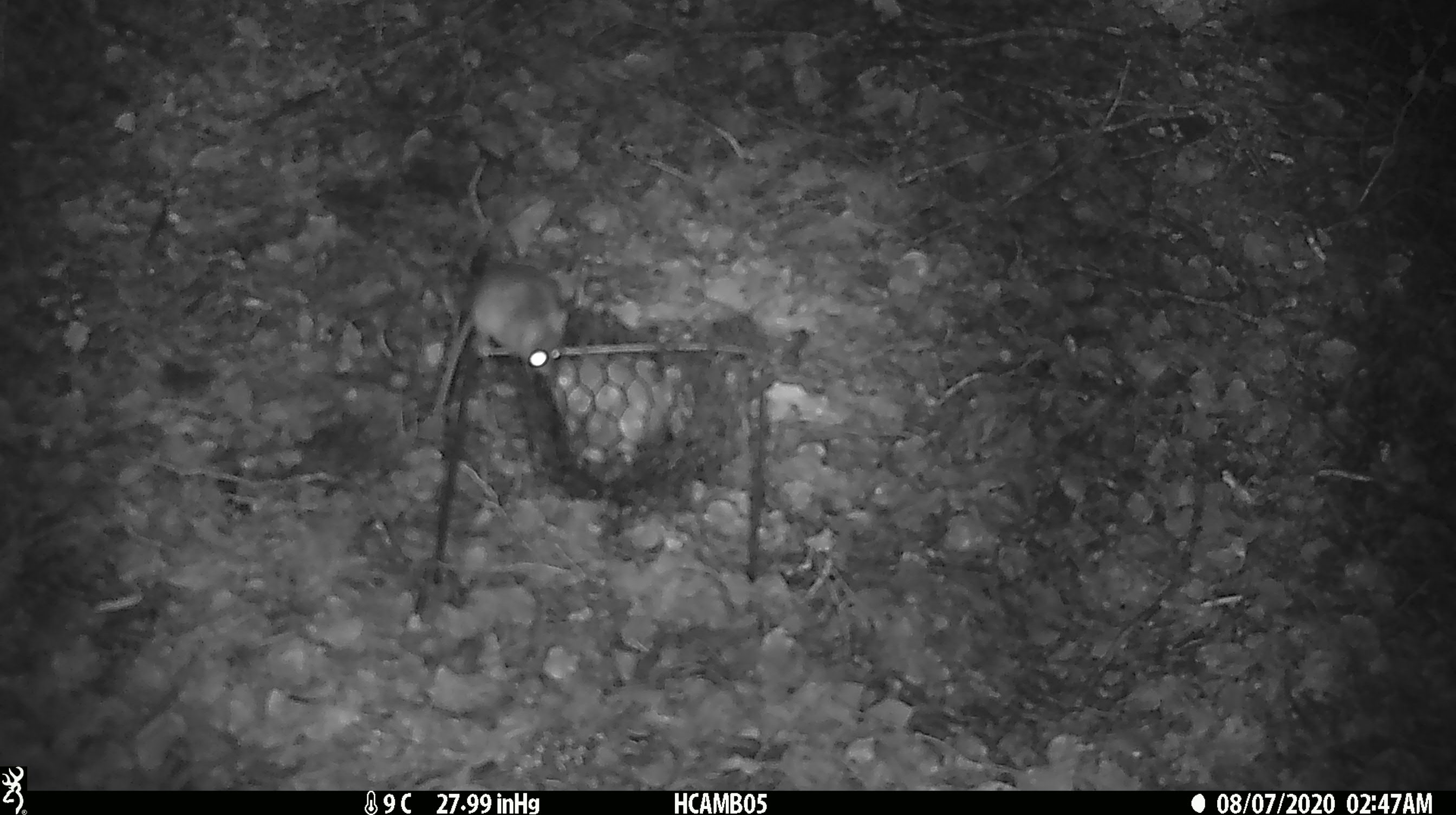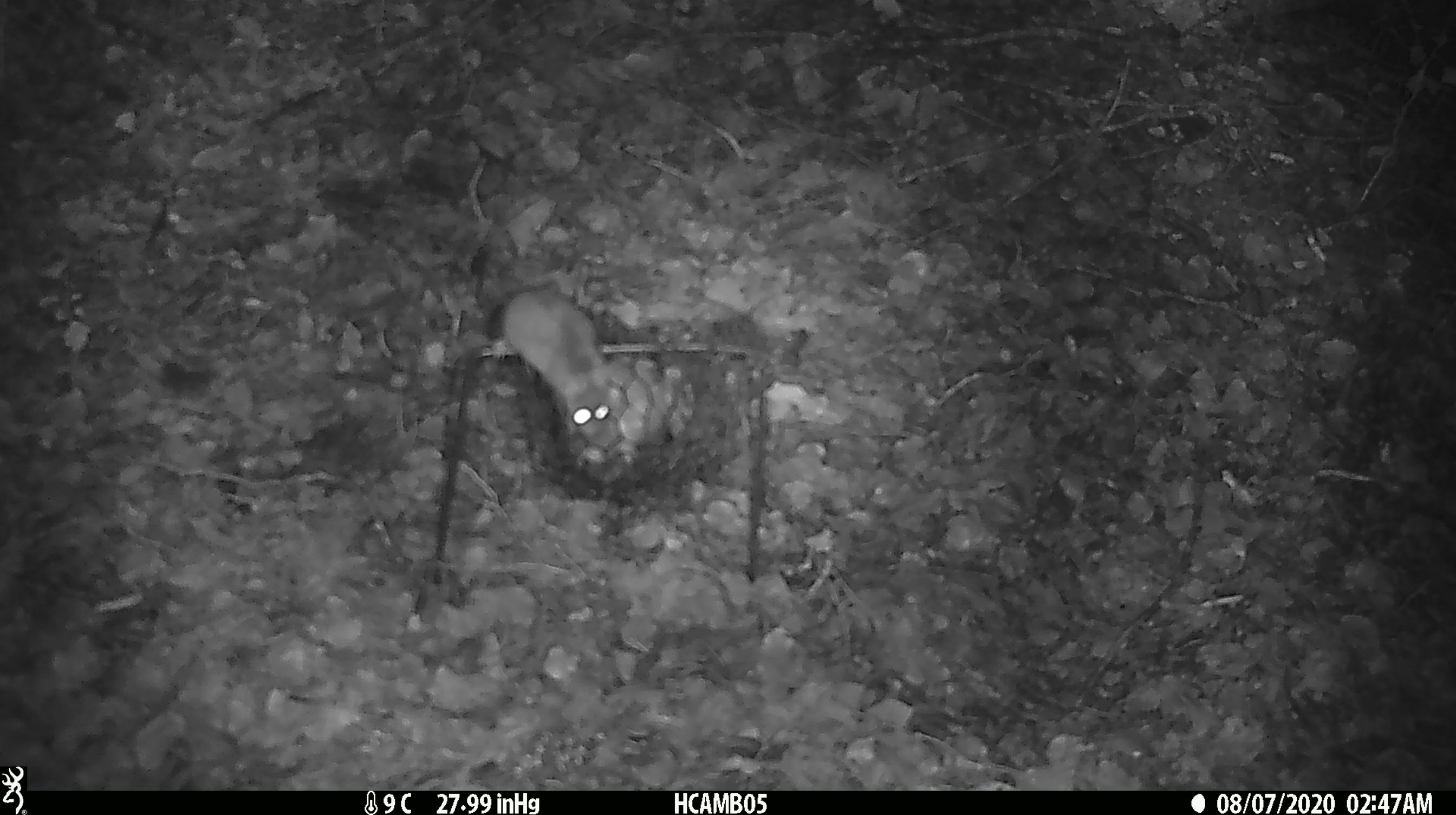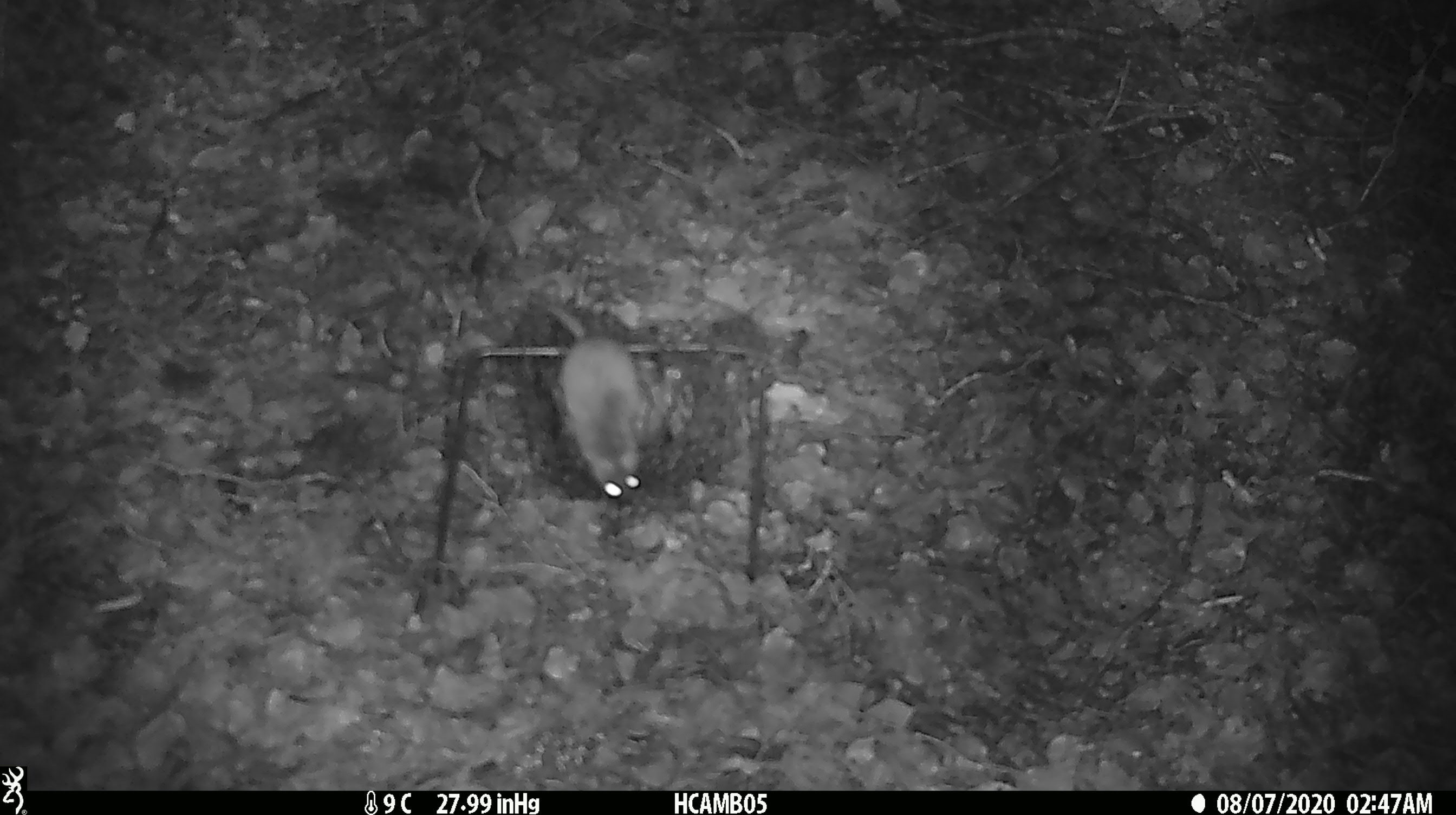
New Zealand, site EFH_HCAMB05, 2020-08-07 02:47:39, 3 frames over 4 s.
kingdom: Animalia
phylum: Chordata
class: Mammalia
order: Rodentia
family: Muridae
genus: Mus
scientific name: Mus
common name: mouse